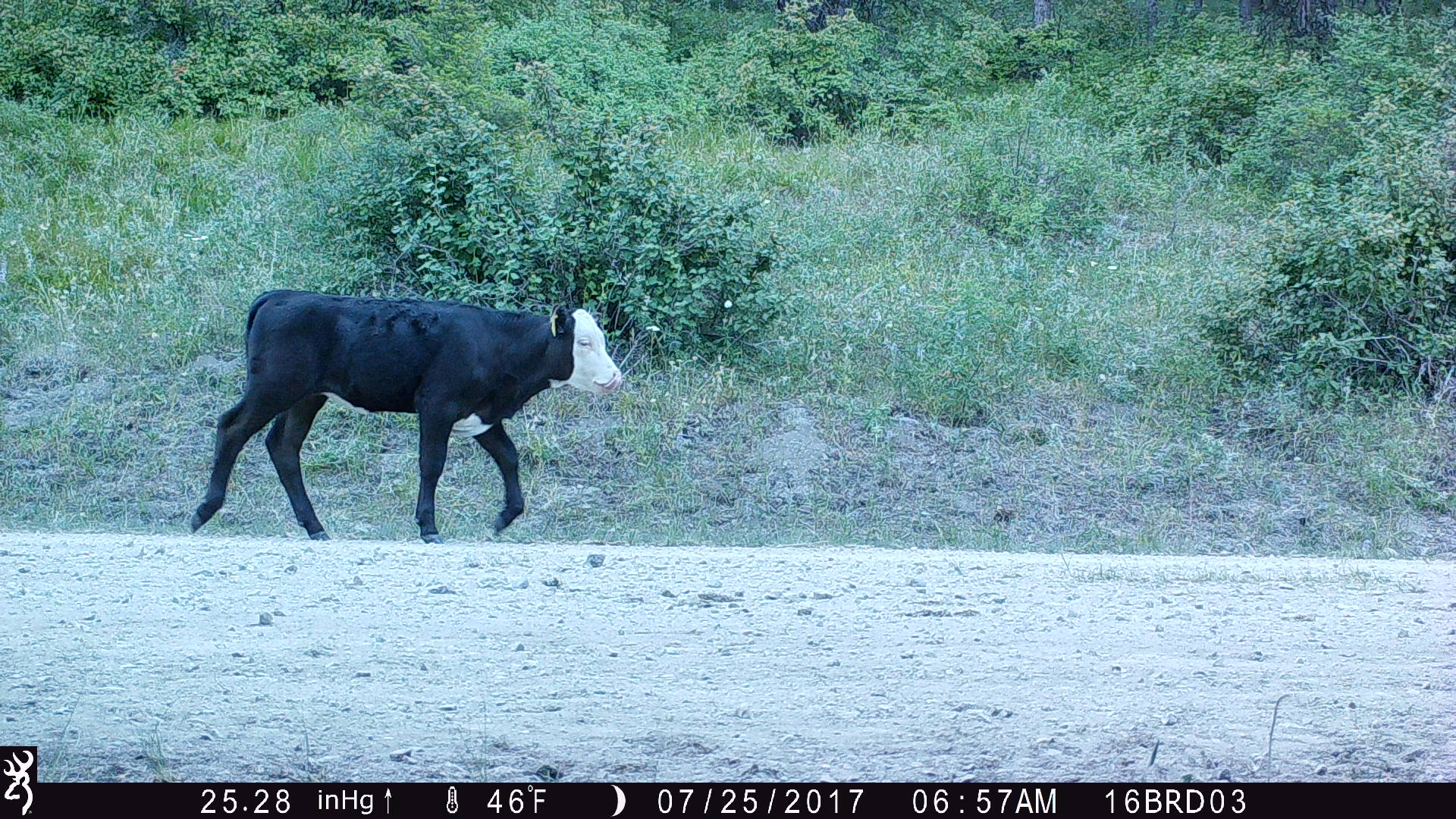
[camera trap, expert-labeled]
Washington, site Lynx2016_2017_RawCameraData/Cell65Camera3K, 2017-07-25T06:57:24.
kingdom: Animalia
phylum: Chordata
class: Mammalia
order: Artiodactyla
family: Bovidae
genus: Bos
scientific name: Bos taurus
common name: domestic cattle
Domestic cattle (Bos taurus). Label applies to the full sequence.